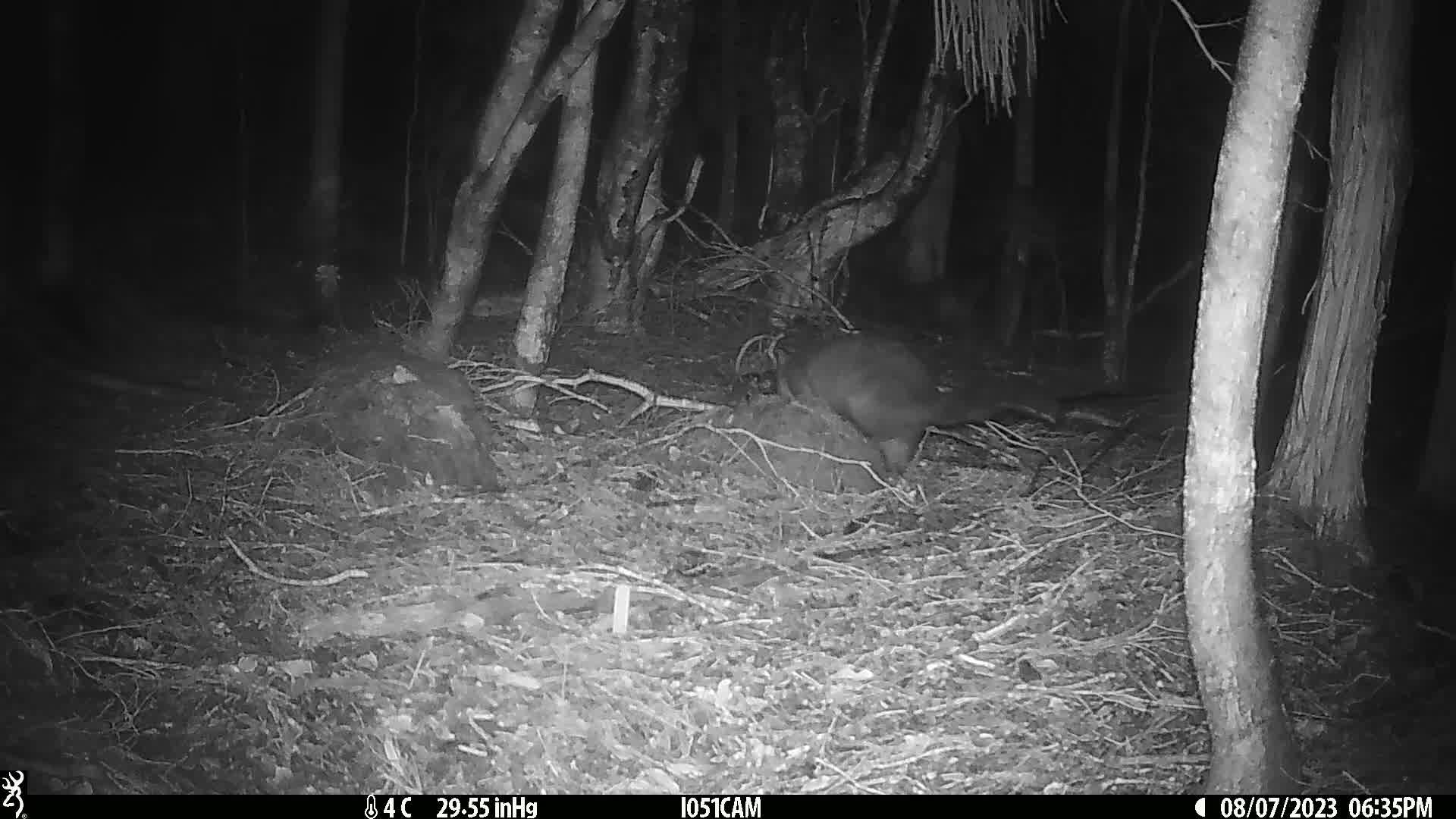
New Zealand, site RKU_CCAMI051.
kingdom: Animalia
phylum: Chordata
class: Mammalia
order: Diprotodontia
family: Phalangeridae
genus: Trichosurus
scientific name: Trichosurus vulpecula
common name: common brushtail possum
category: possum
Possum (common brushtail possum) (Trichosurus vulpecula).